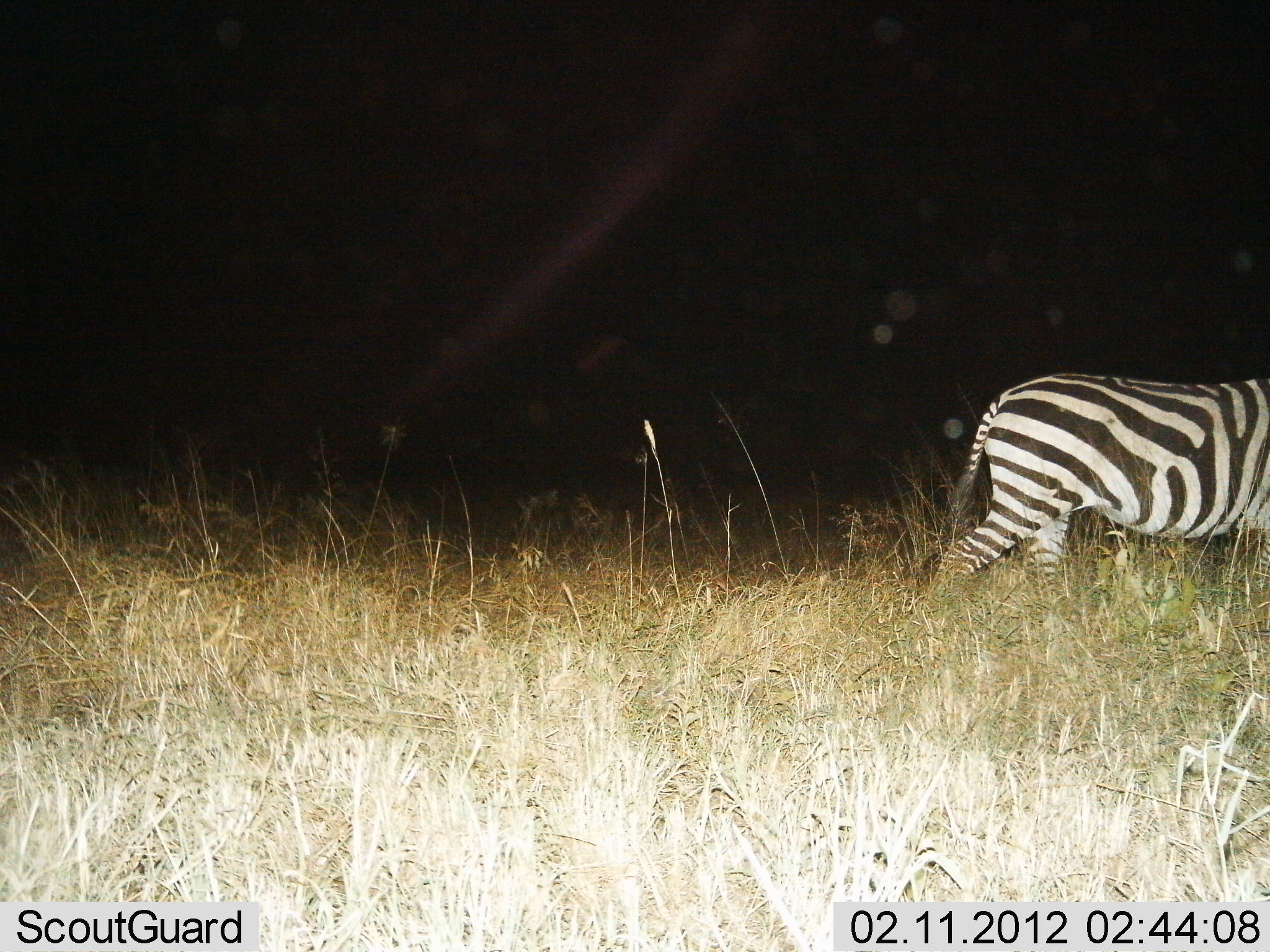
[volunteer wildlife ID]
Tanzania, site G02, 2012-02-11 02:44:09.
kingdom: Animalia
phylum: Chordata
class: Mammalia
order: Perissodactyla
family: Equidae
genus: Equus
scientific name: Equus quagga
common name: plains zebra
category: zebra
Zebra (plains zebra) (Equus quagga), count 1. Behavior (volunteer vote fractions): standing 14%, resting 0%, moving 81%, interacting 0%. Young present (vote fraction): 0%. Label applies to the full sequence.